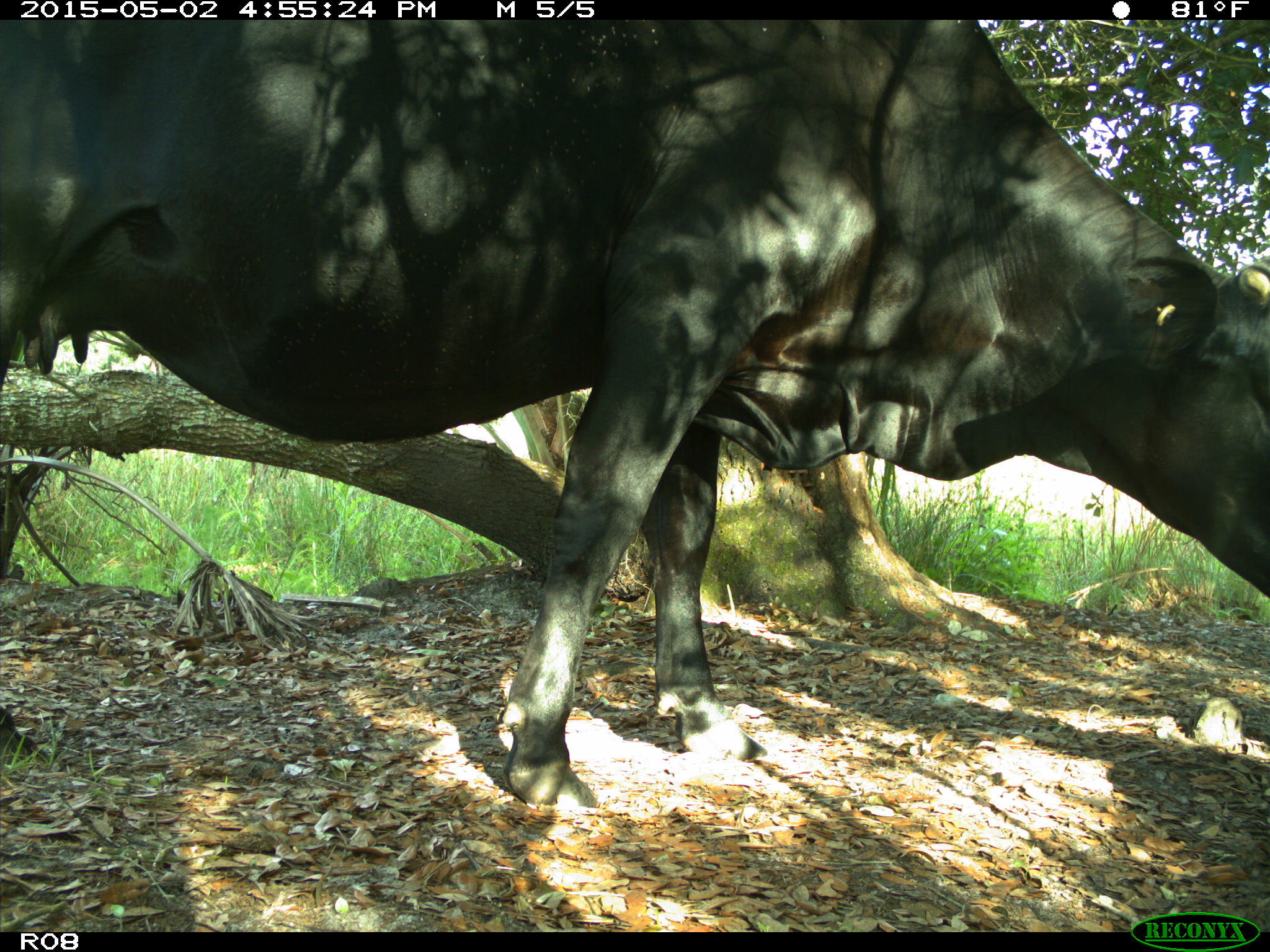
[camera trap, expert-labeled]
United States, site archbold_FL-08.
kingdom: Animalia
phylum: Chordata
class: Mammalia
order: Artiodactyla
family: Bovidae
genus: Bos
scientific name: Bos taurus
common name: domestic cow